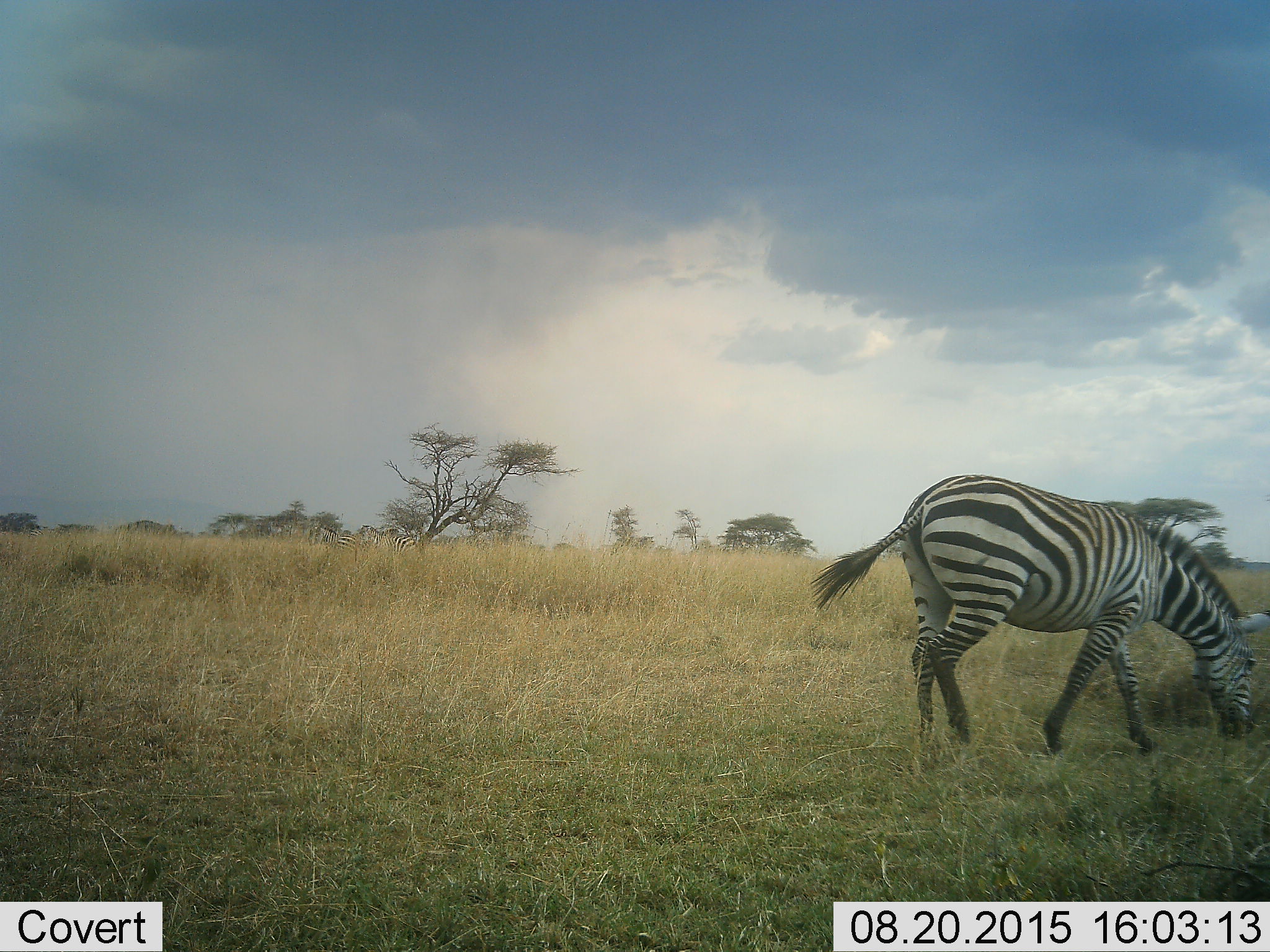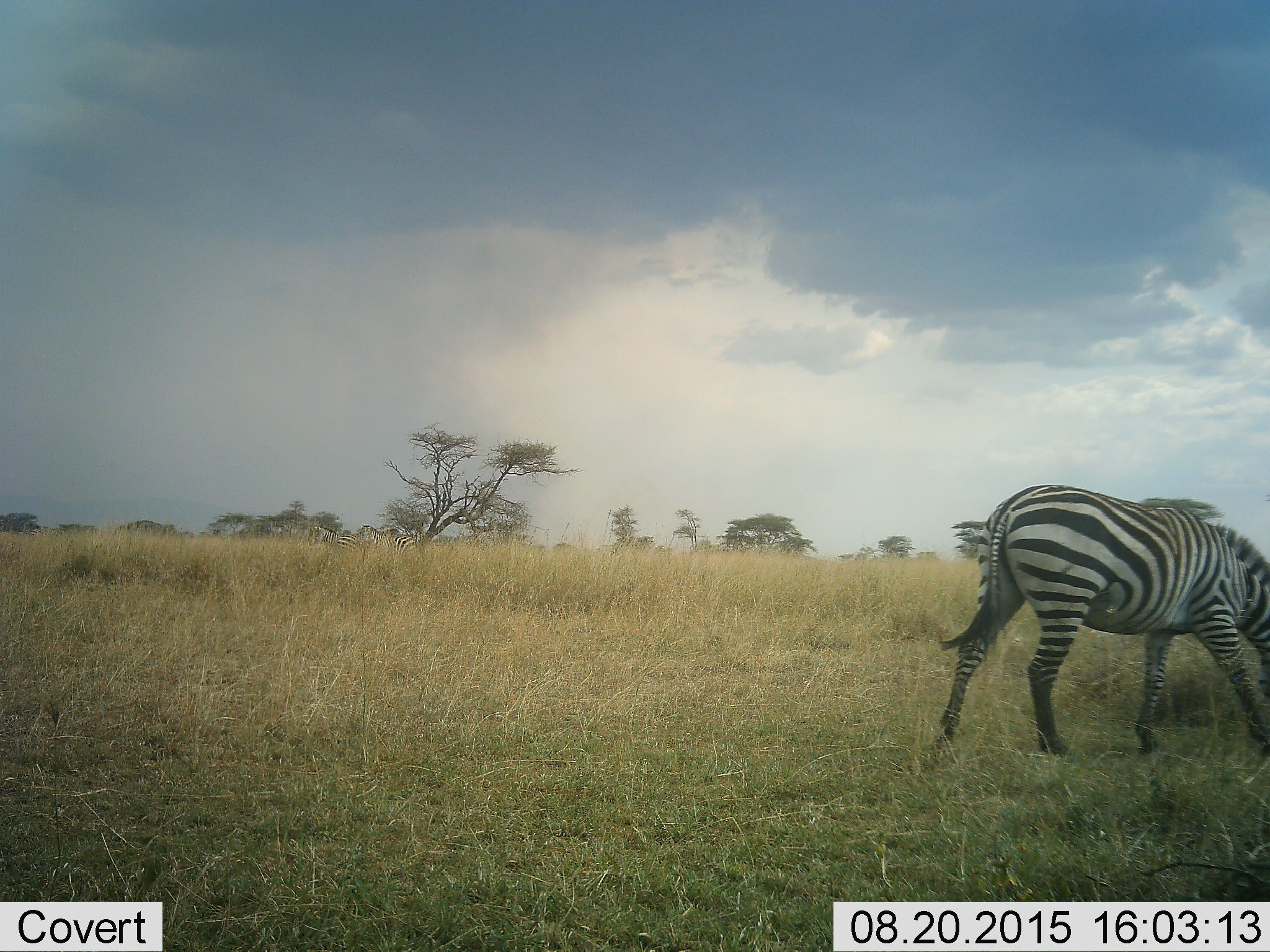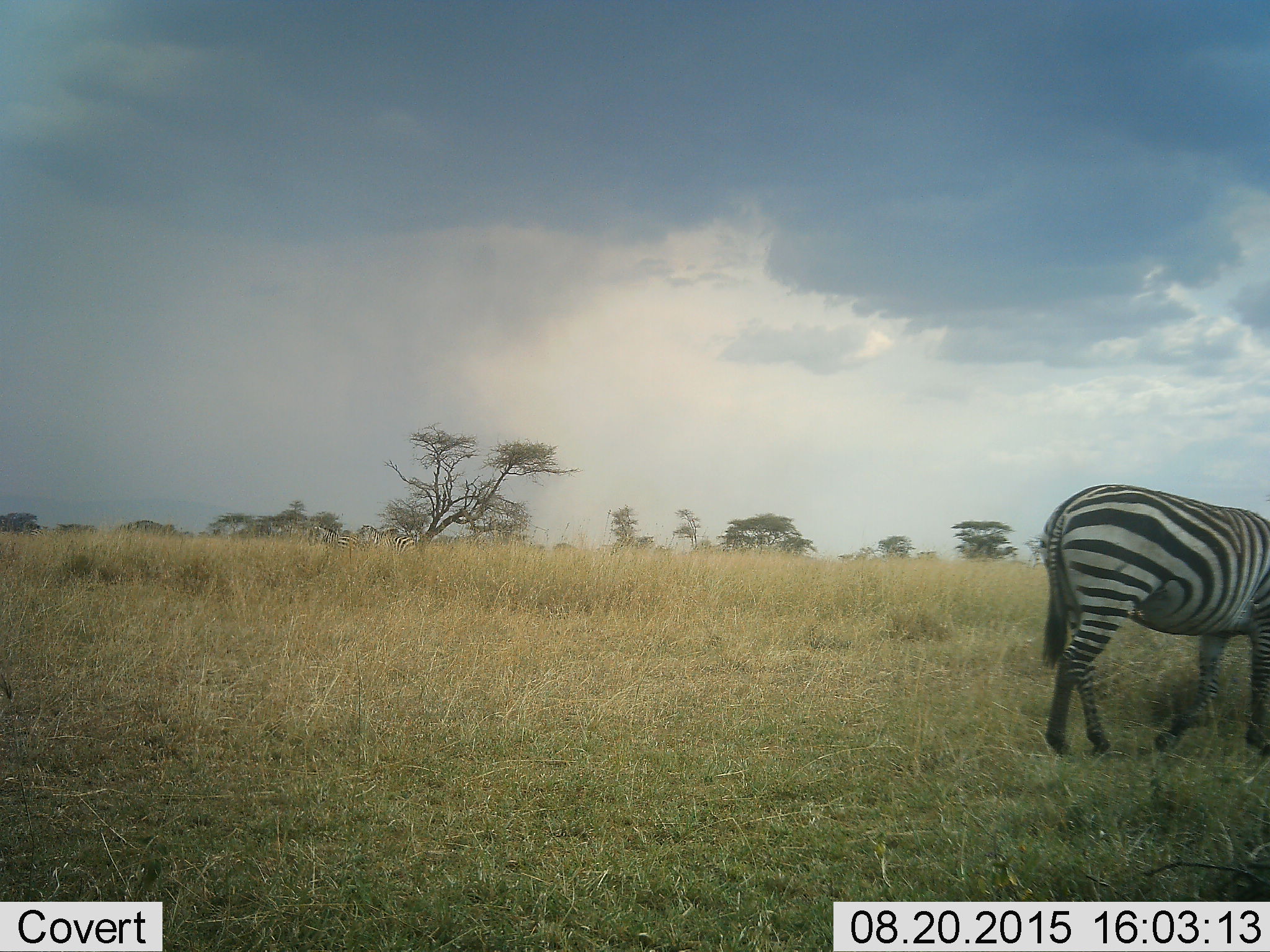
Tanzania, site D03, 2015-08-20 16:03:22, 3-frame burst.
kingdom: Animalia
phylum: Chordata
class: Mammalia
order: Perissodactyla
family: Equidae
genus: Equus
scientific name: Equus quagga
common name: plains zebra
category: zebra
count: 1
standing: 24%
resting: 6%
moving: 76%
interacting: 0%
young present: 0%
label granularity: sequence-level